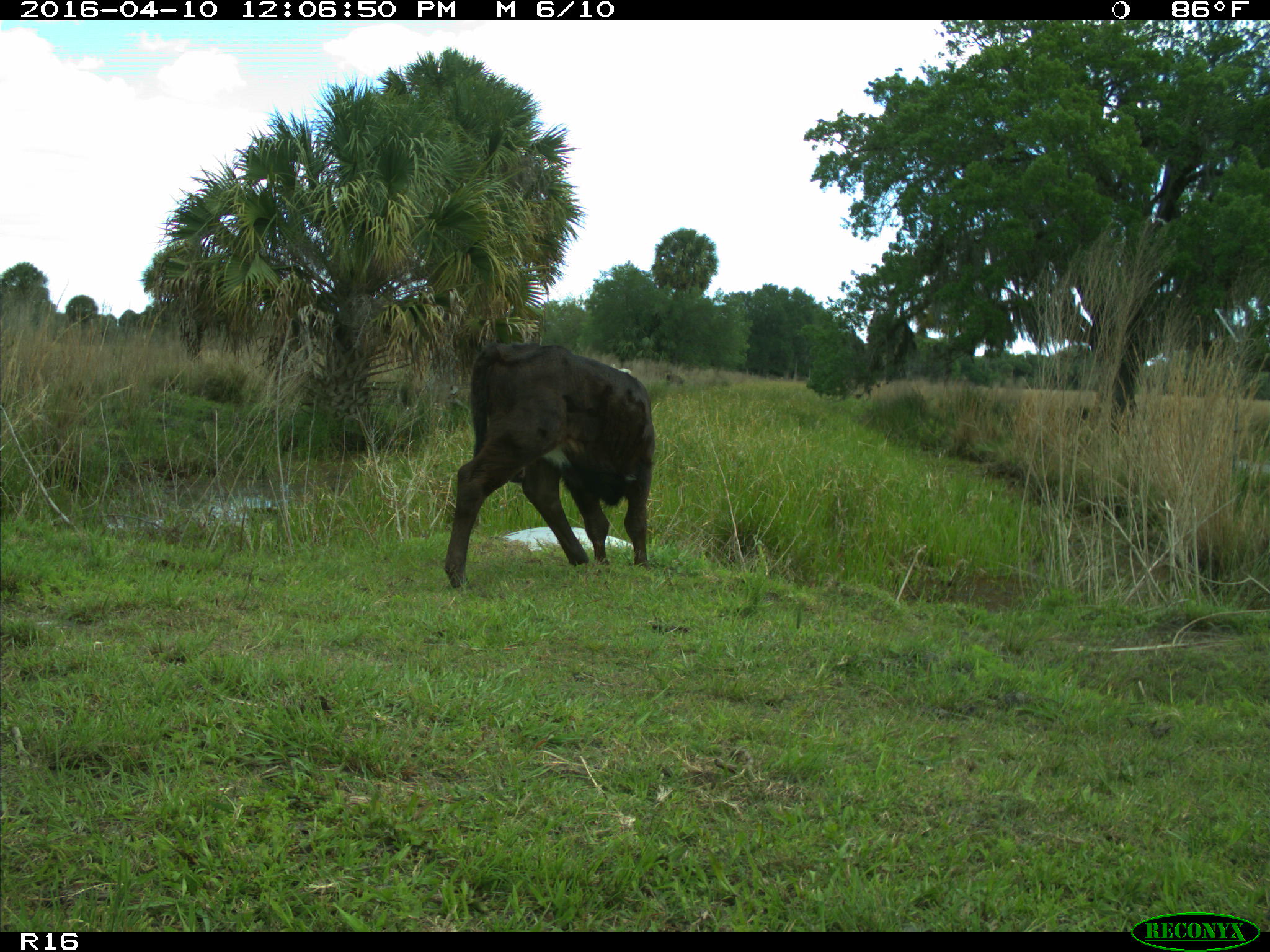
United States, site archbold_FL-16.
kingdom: Animalia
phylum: Chordata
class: Mammalia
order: Artiodactyla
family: Bovidae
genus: Bos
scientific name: Bos taurus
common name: domestic cow